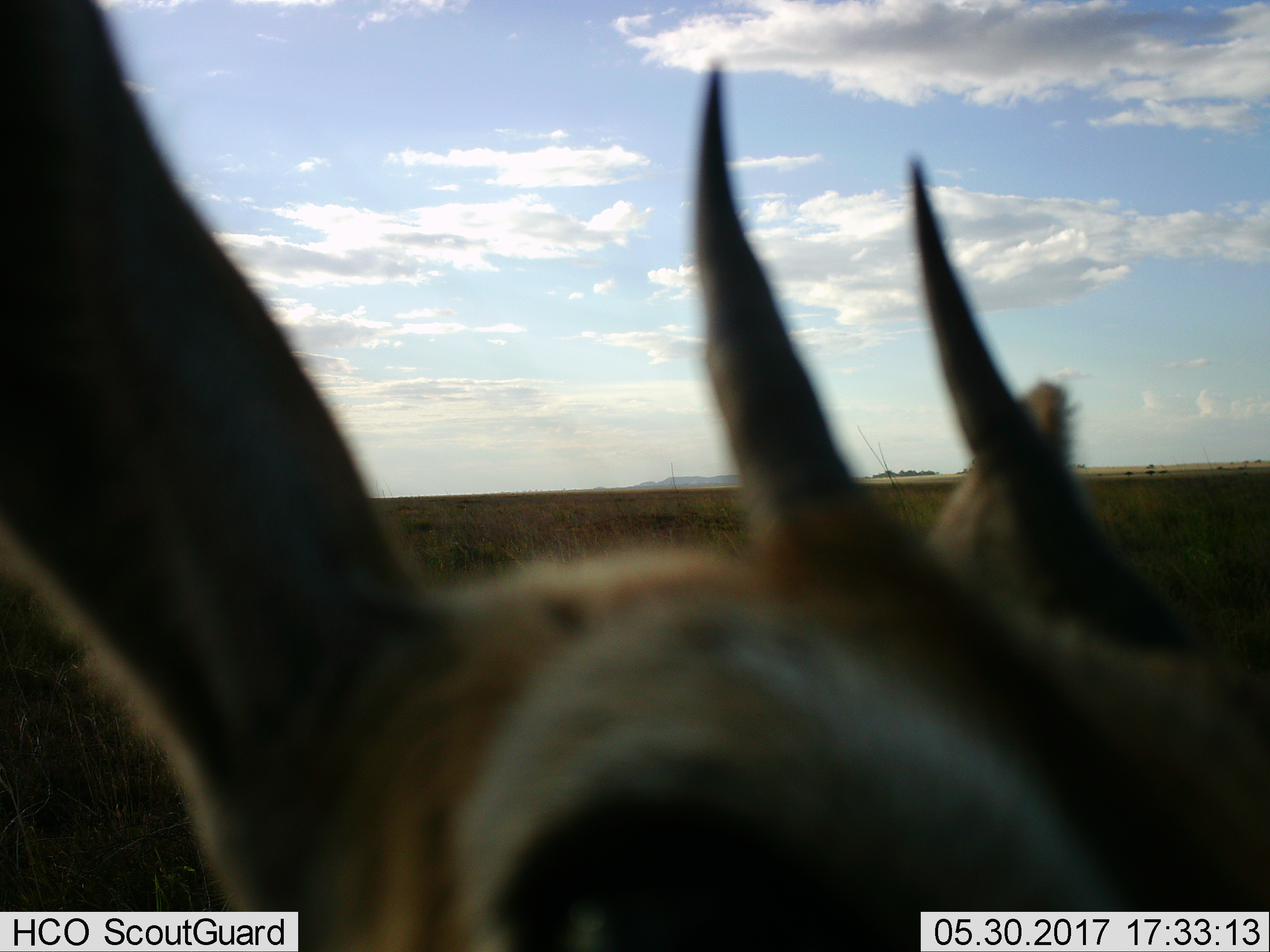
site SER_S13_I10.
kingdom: Animalia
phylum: Chordata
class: Mammalia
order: Artiodactyla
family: Bovidae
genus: Eudorcas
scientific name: Eudorcas thomsonii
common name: thomson's gazelle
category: gazellethomsons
Gazellethomsons (thomson's gazelle) (Eudorcas thomsonii), count 1. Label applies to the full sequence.